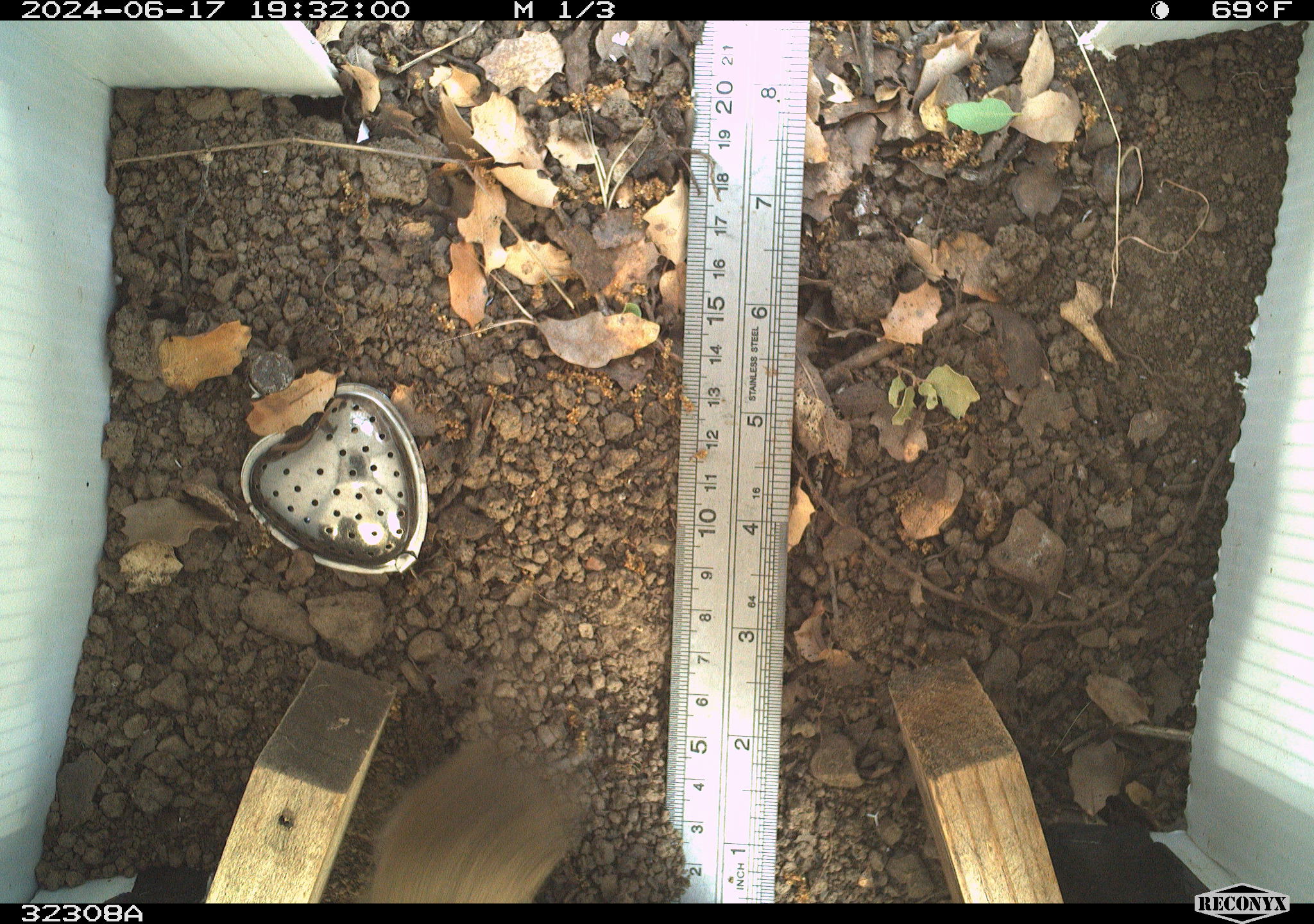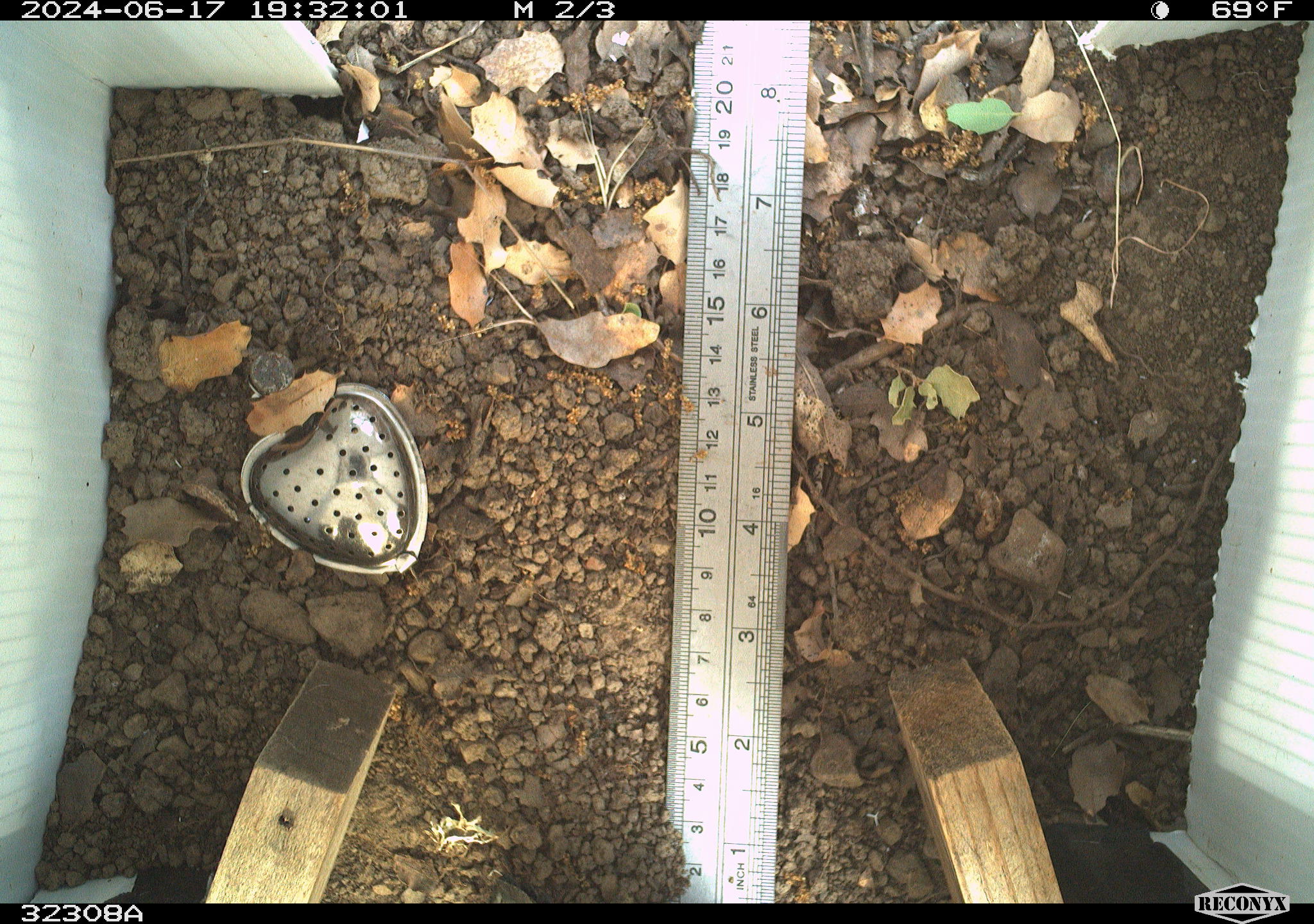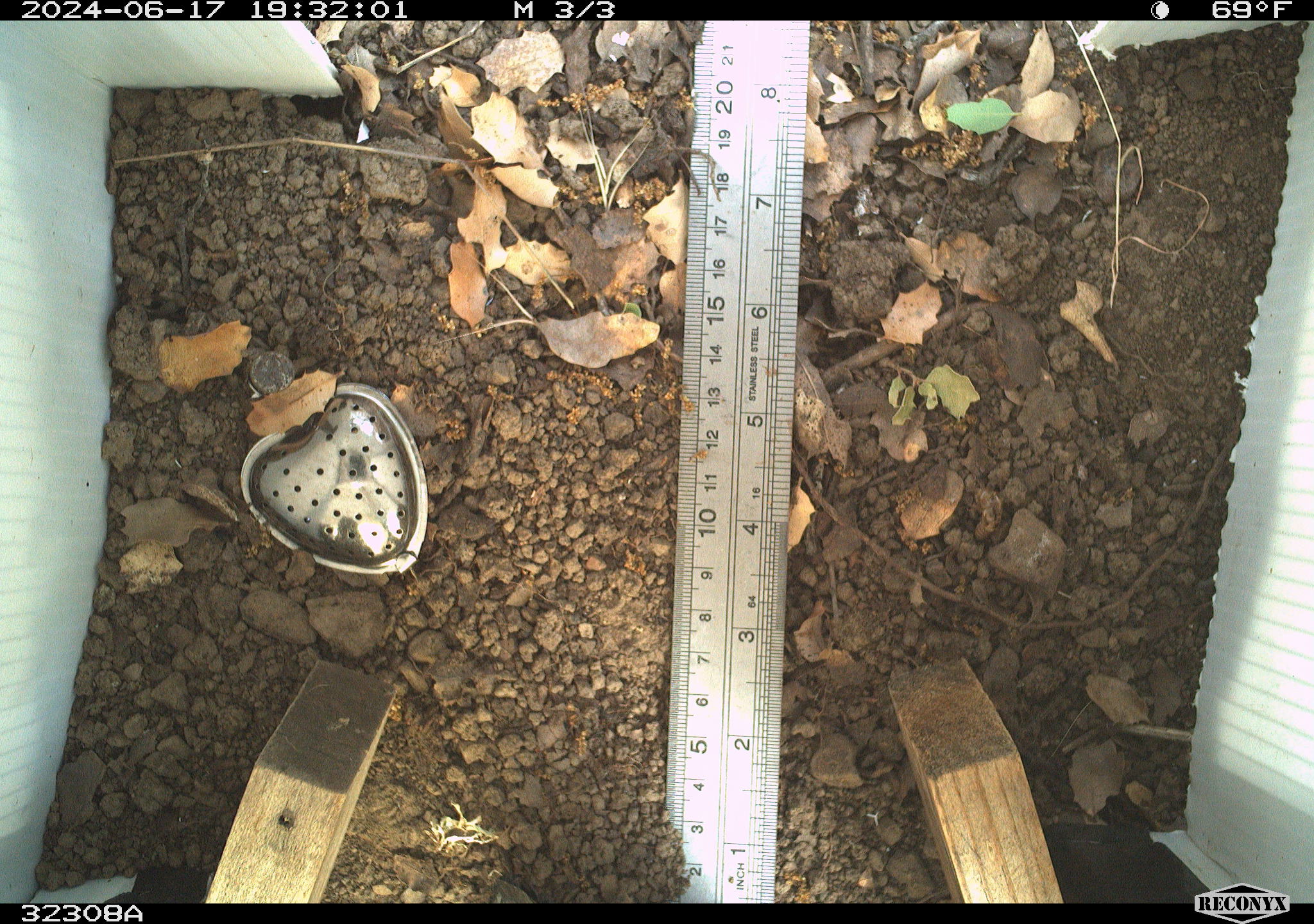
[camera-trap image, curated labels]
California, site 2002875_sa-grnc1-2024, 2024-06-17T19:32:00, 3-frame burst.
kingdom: Animalia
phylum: Chordata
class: Mammalia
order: Rodentia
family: Cricetidae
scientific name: Arvicolinae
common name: voles, lemmings, and muskrats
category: arvicolinae subfamily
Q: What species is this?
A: Arvicolinae subfamily (voles, lemmings, and muskrats) (Arvicolinae).